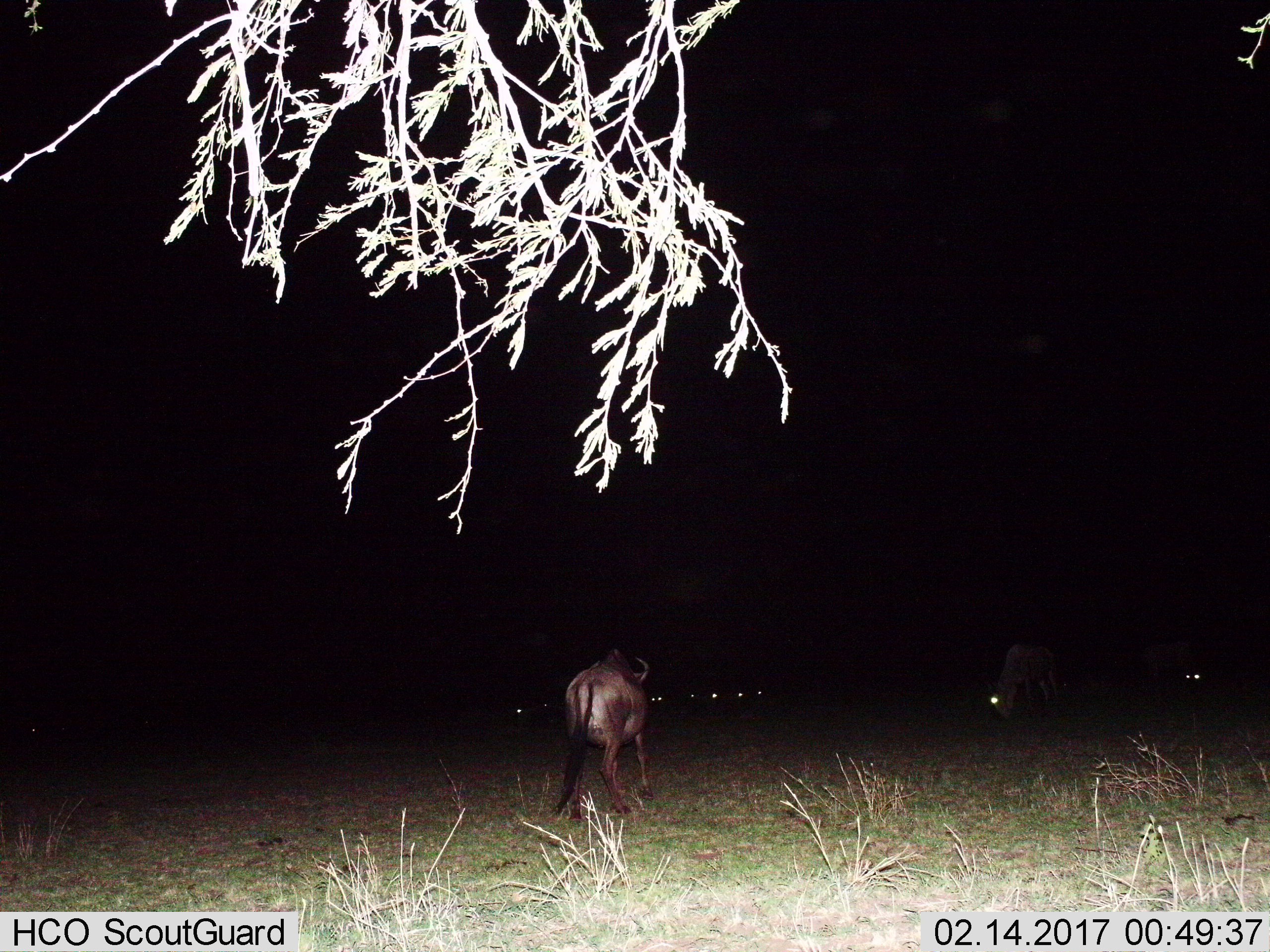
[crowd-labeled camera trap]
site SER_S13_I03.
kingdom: Animalia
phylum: Chordata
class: Mammalia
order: Artiodactyla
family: Bovidae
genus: Connochaetes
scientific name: Connochaetes taurinus taurinus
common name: blue wildebeest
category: wildebeestblue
Wildebeestblue (blue wildebeest) (Connochaetes taurinus taurinus), count 2. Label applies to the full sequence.